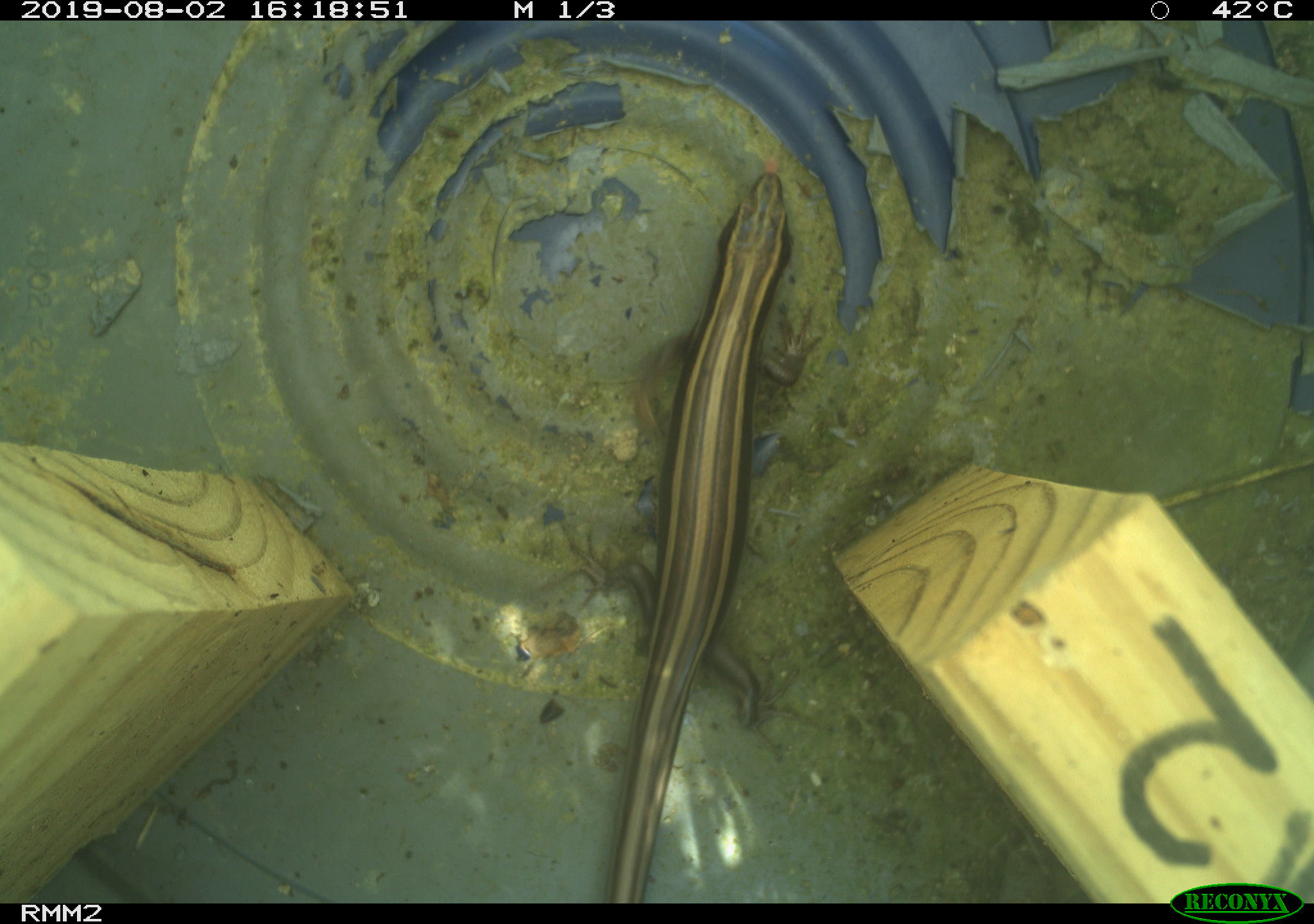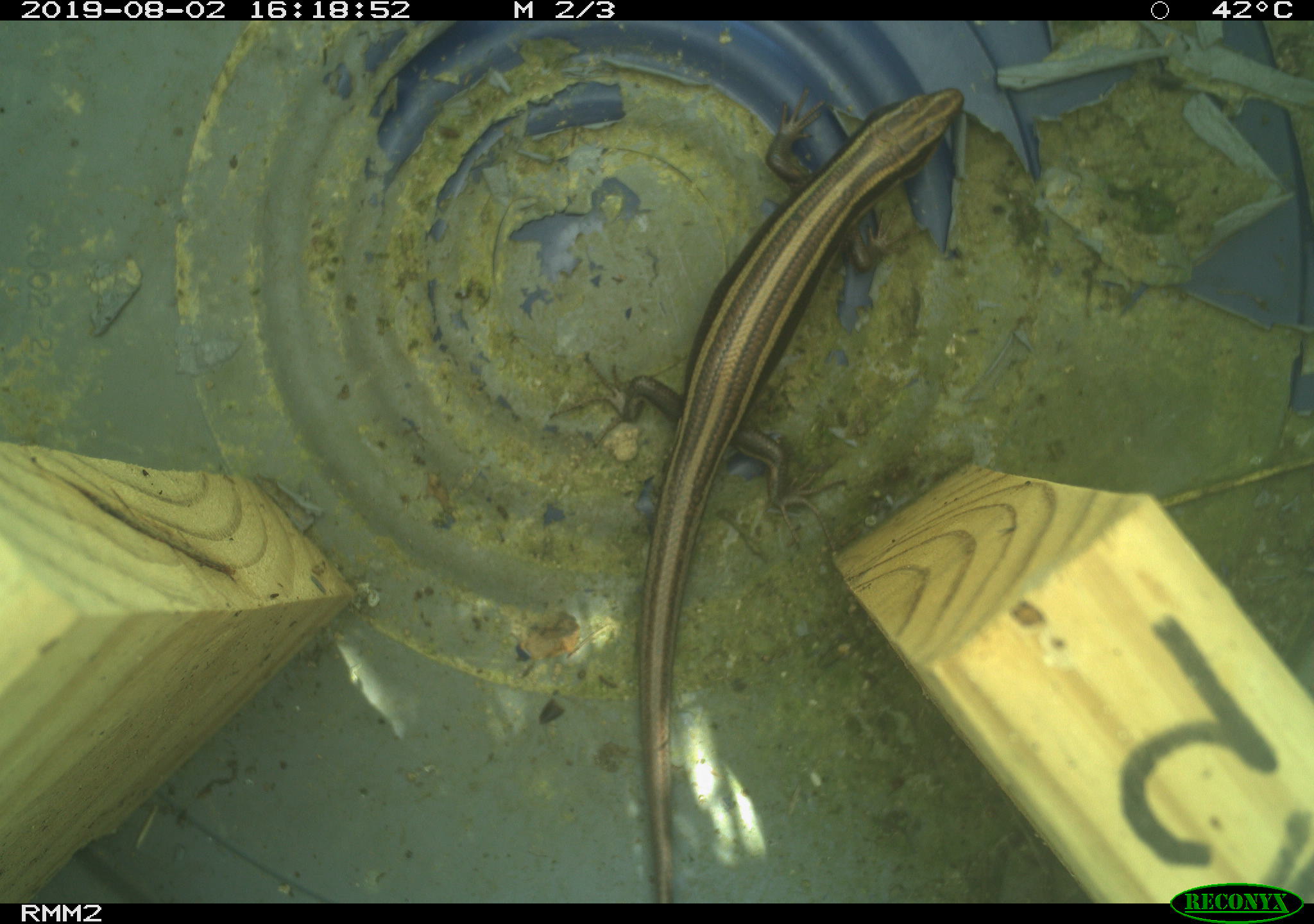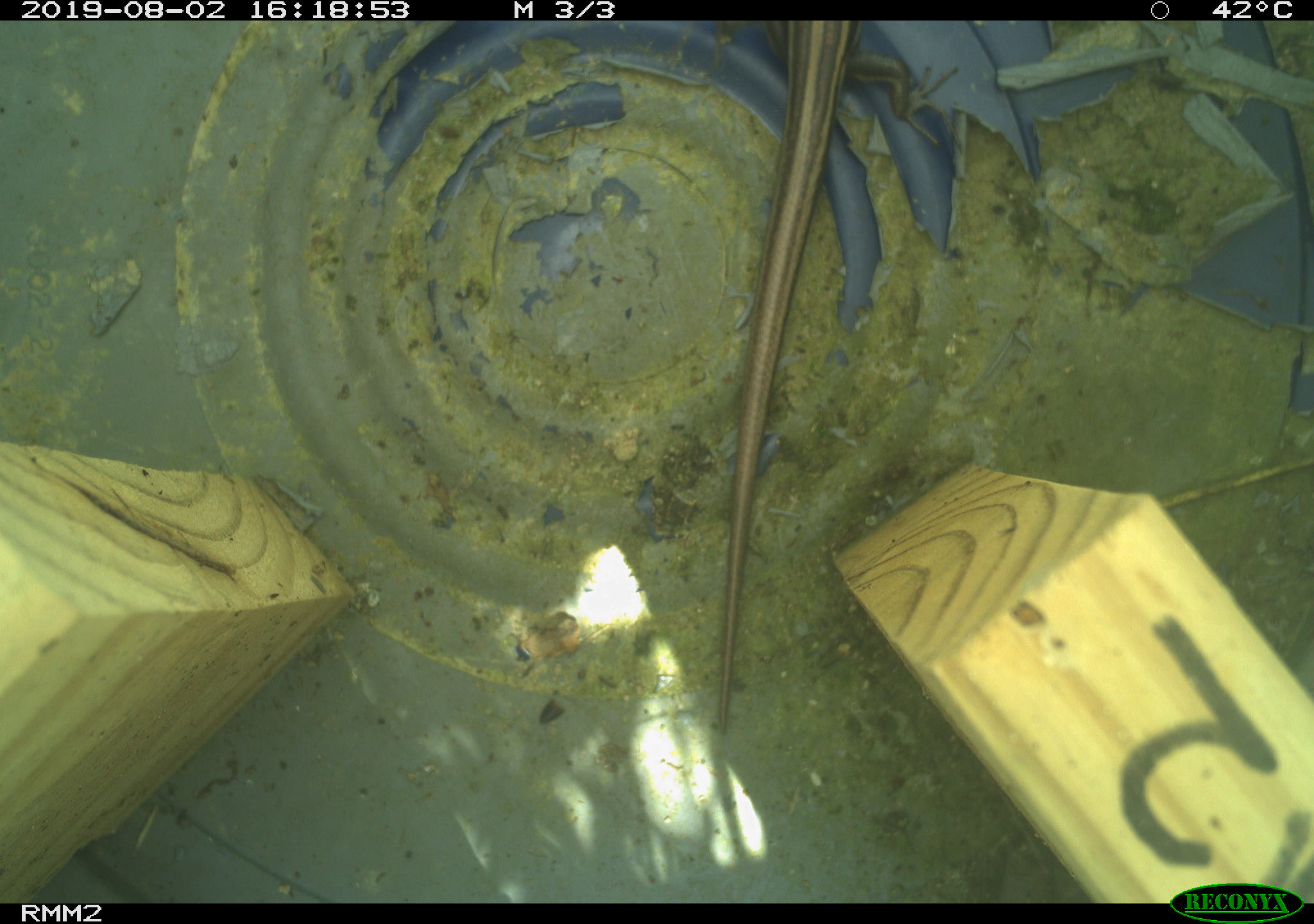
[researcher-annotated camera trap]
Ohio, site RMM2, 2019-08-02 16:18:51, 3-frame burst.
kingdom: Animalia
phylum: Chordata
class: Reptilia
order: Squamata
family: Scincidae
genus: Plestiodon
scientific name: Plestiodon fasciatus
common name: common five-lined skink